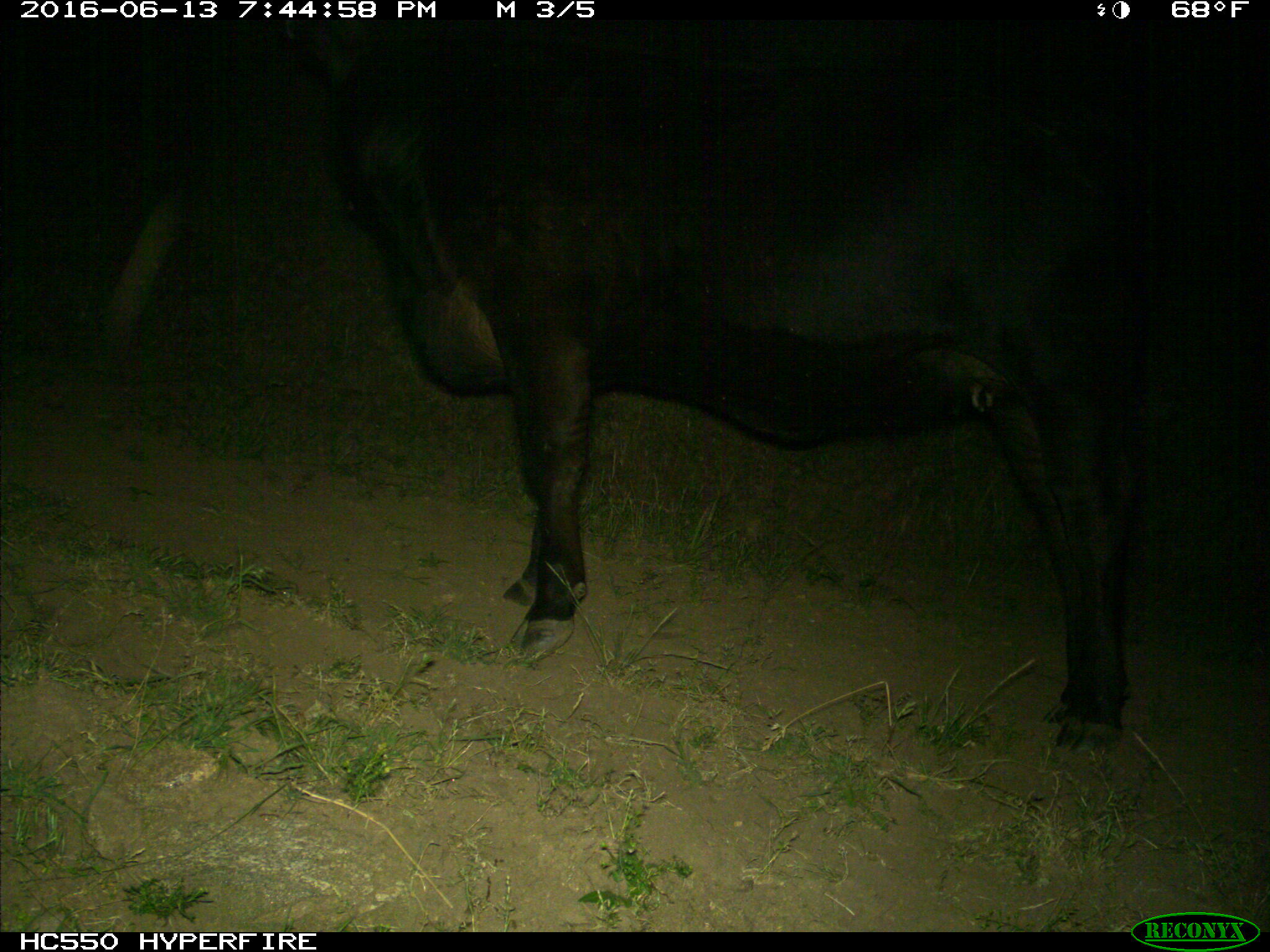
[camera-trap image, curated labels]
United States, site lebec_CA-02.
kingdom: Animalia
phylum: Chordata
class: Mammalia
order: Artiodactyla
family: Bovidae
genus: Bos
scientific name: Bos taurus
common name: domestic cow